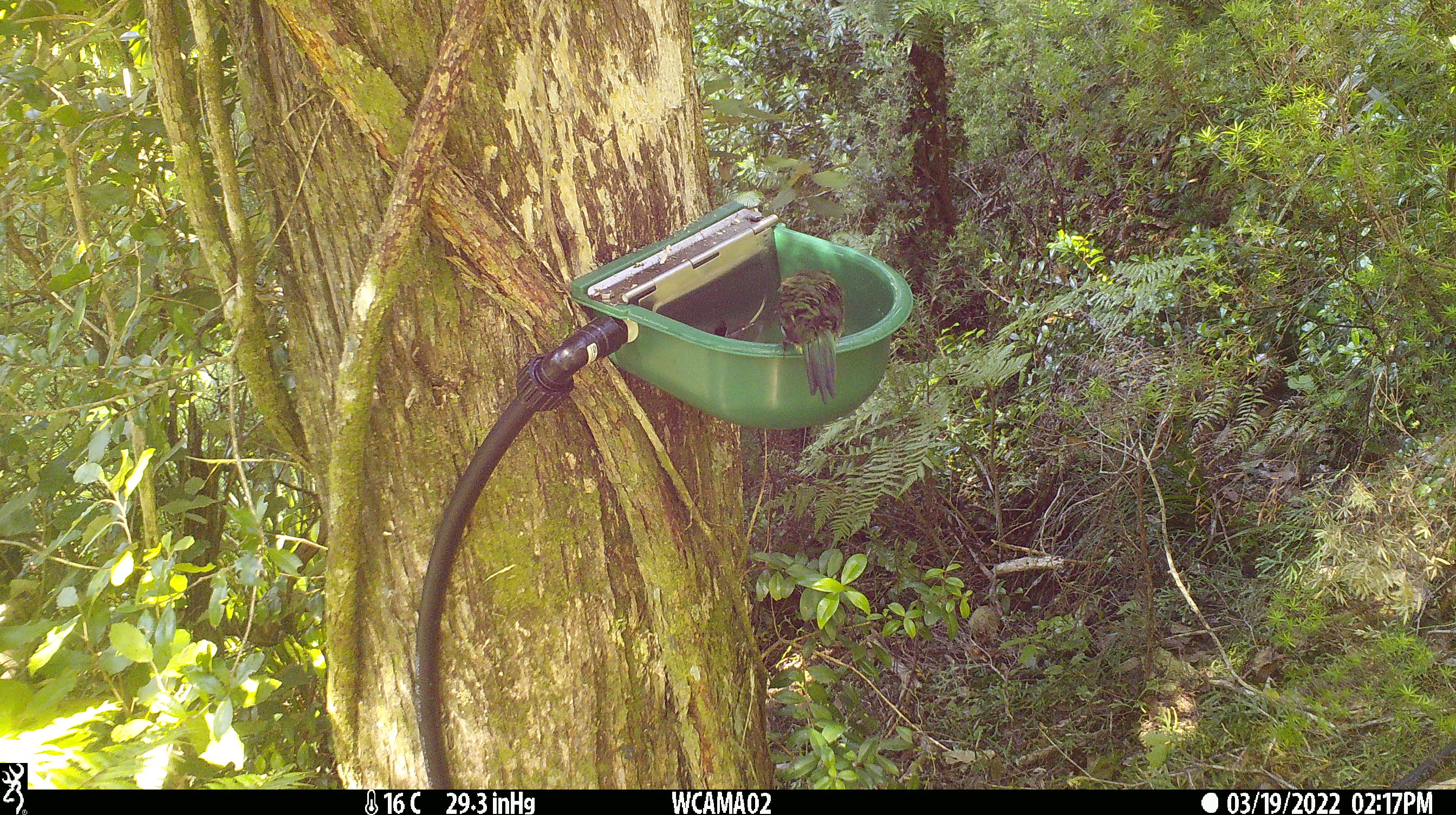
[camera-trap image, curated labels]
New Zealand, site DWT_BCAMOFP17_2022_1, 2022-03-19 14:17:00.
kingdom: Animalia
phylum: Chordata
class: Aves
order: Psittaciformes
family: Psittaculidae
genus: Cyanoramphus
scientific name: Cyanoramphus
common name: parakeet